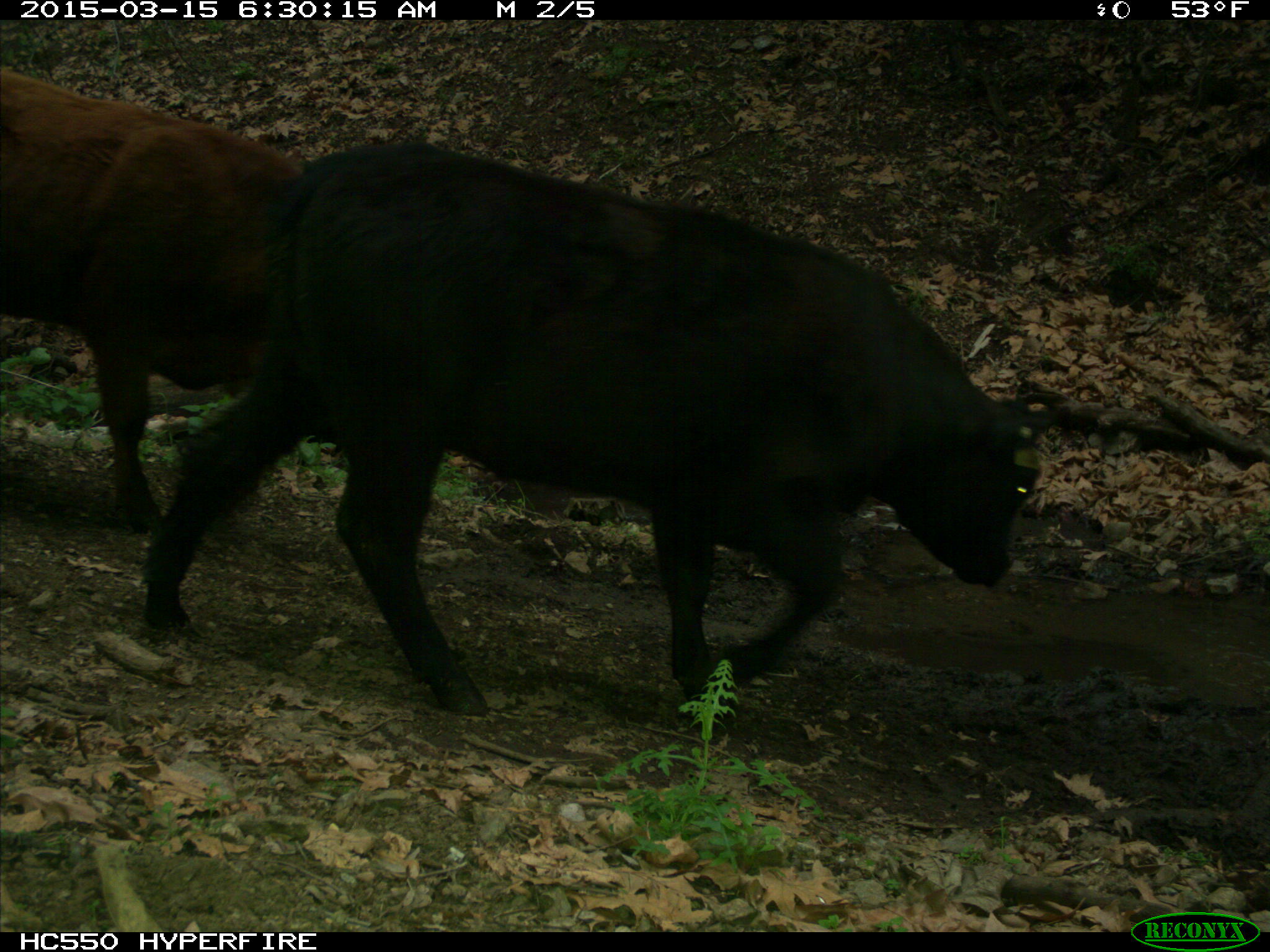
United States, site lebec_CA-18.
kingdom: Animalia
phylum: Chordata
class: Mammalia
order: Artiodactyla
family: Bovidae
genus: Bos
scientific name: Bos taurus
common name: domestic cow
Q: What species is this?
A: Bos taurus (domestic cow).